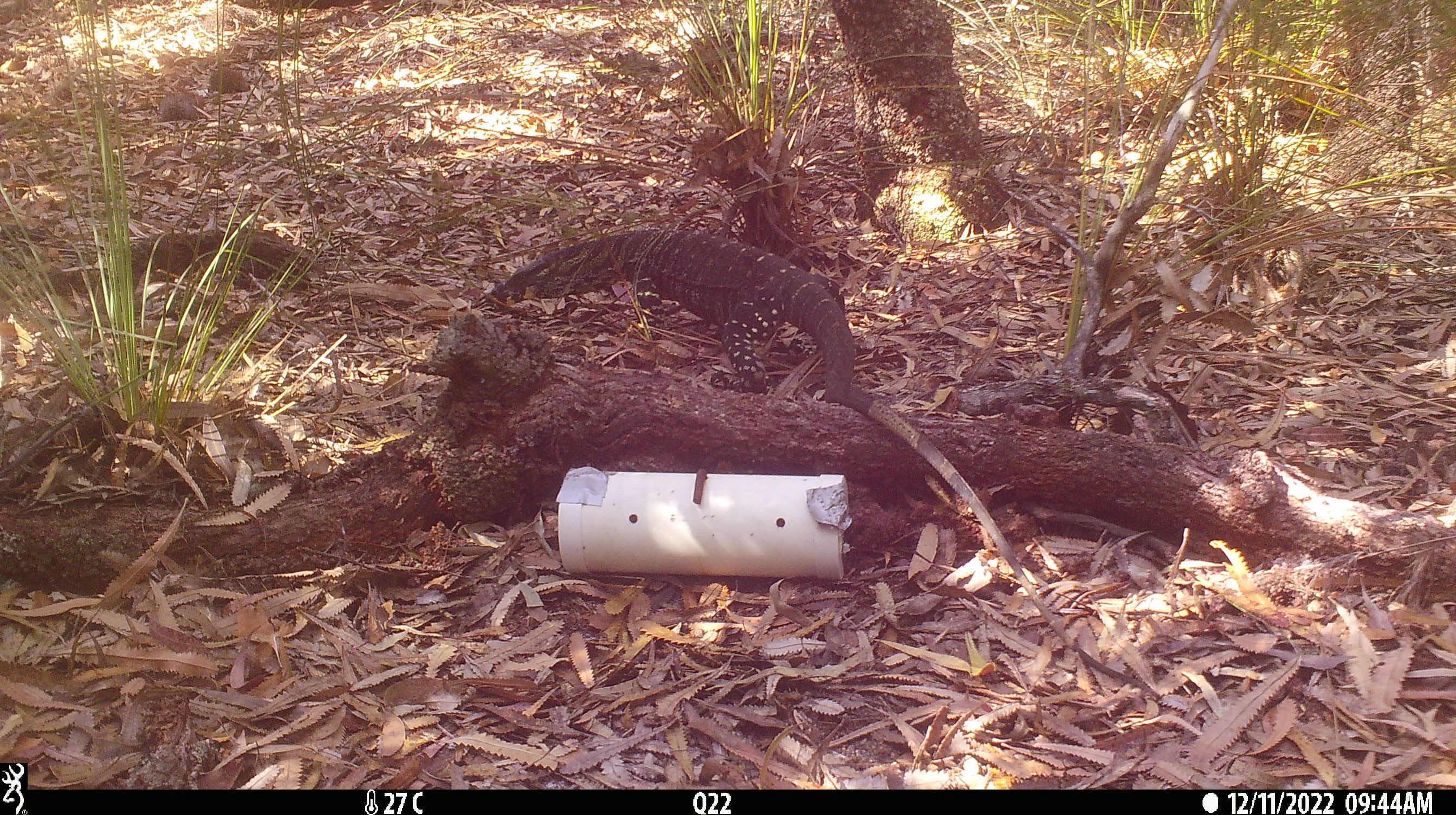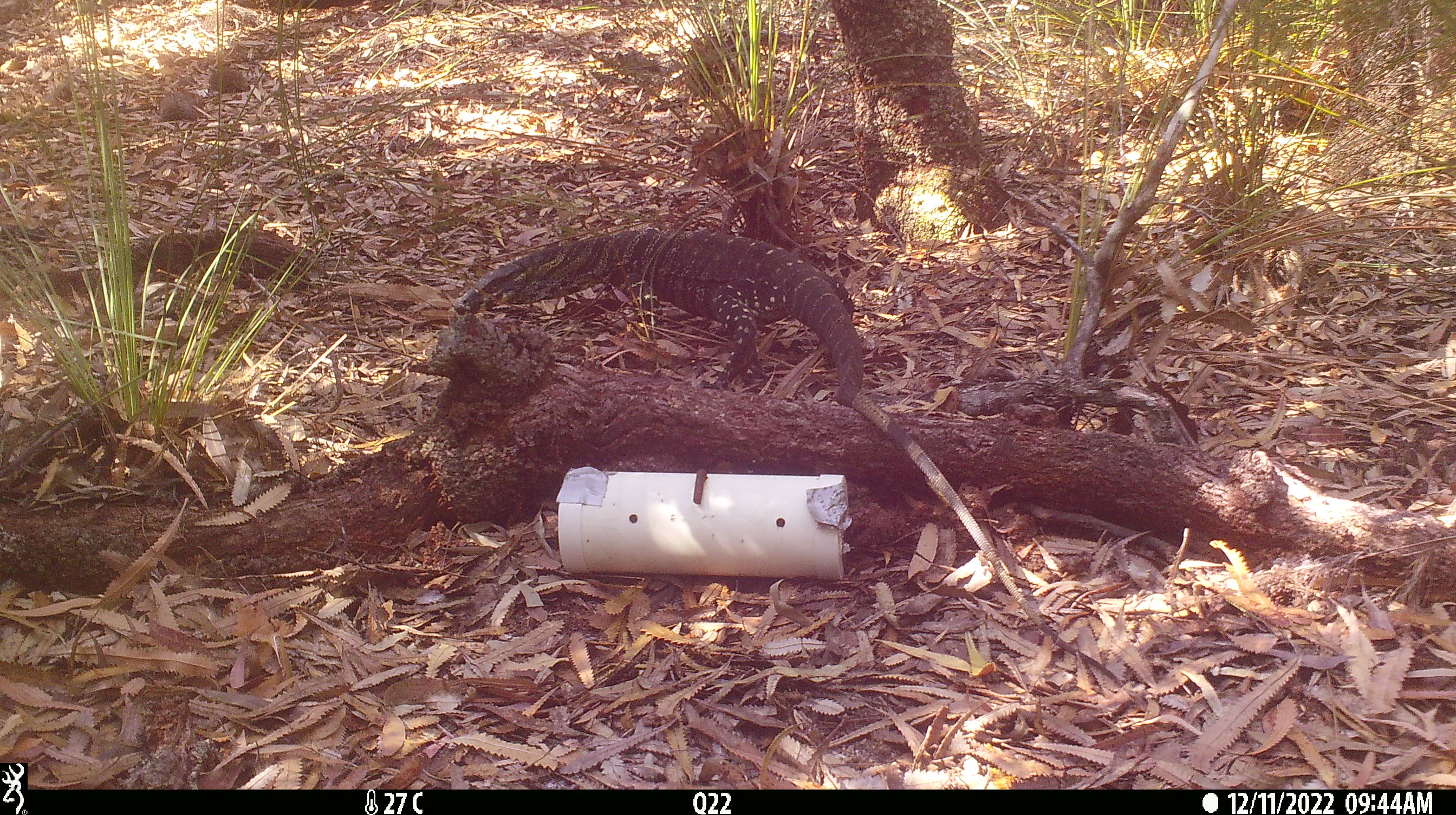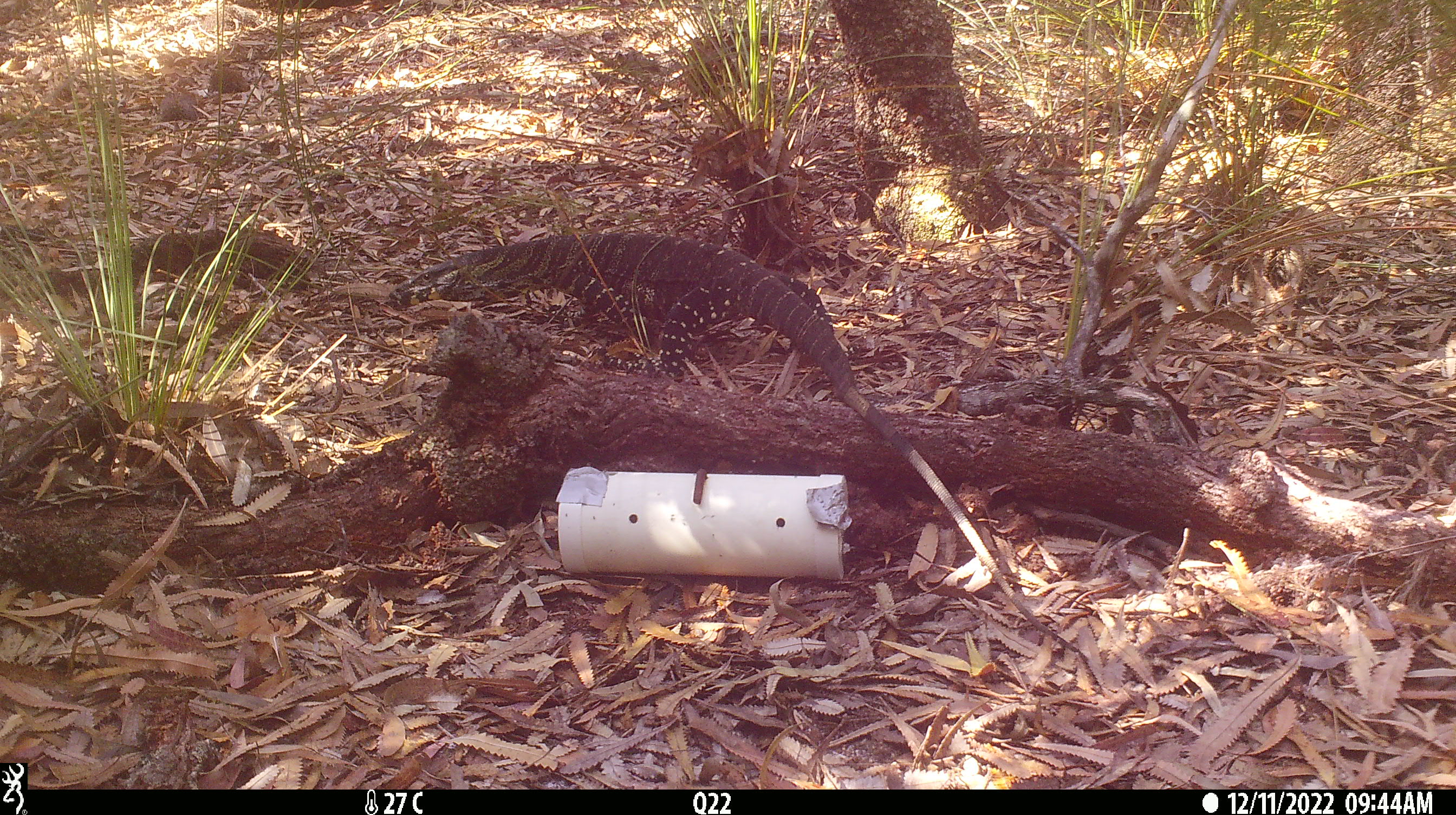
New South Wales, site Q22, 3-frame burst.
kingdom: Animalia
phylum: Chordata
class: Reptilia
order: Squamata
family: Varanidae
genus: Varanus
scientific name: Varanus varius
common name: lace monitor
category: goanna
Goanna (lace monitor) (Varanus varius).